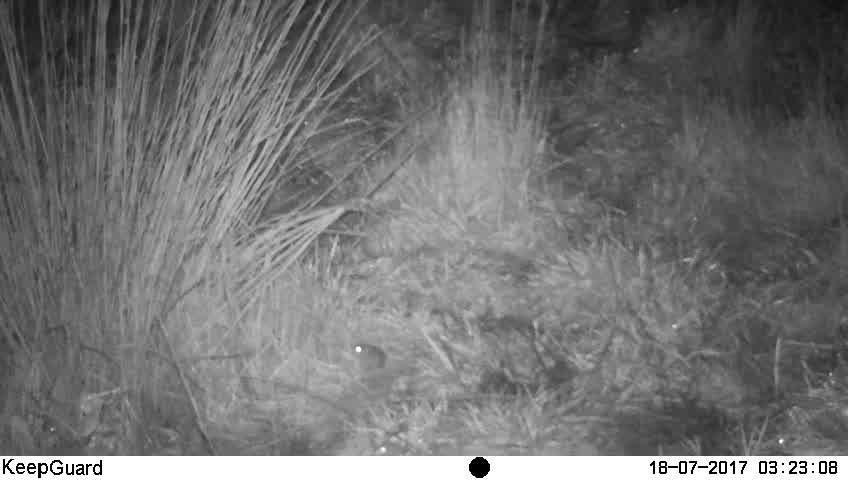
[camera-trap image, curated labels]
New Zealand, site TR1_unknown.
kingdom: Animalia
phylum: Chordata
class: Mammalia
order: Rodentia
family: Muridae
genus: Mus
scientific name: Mus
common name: mouse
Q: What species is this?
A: Mouse (Mus).